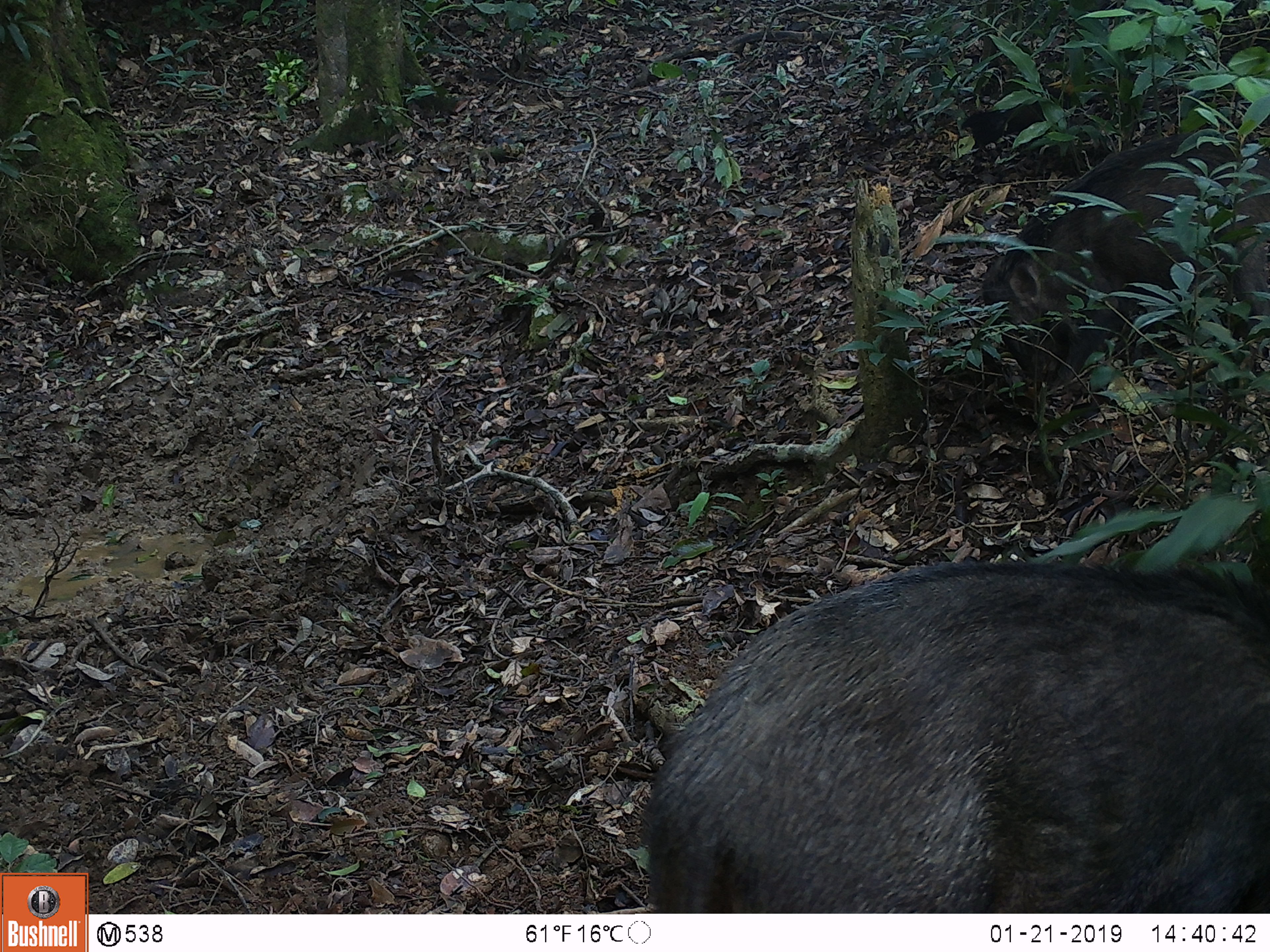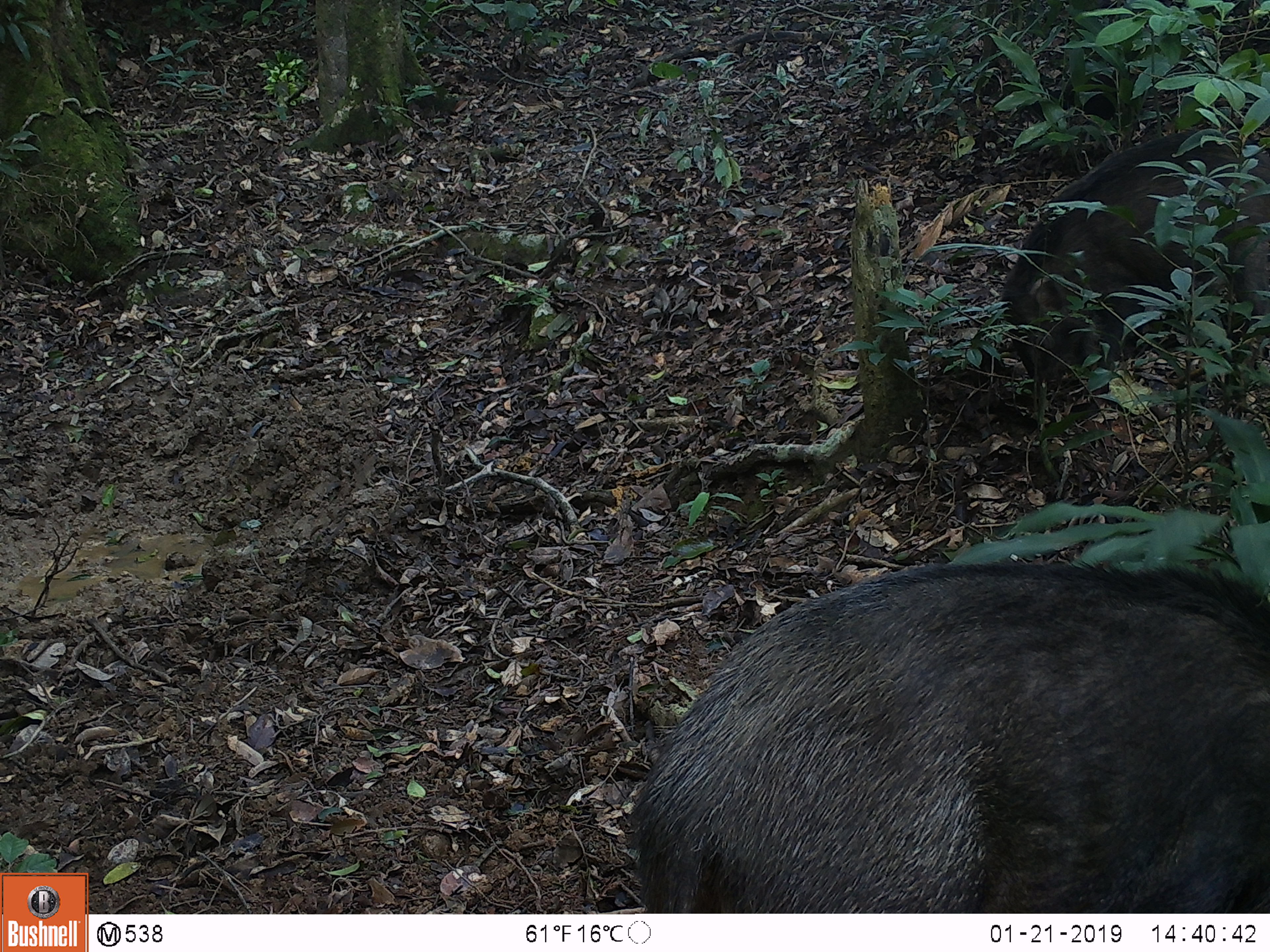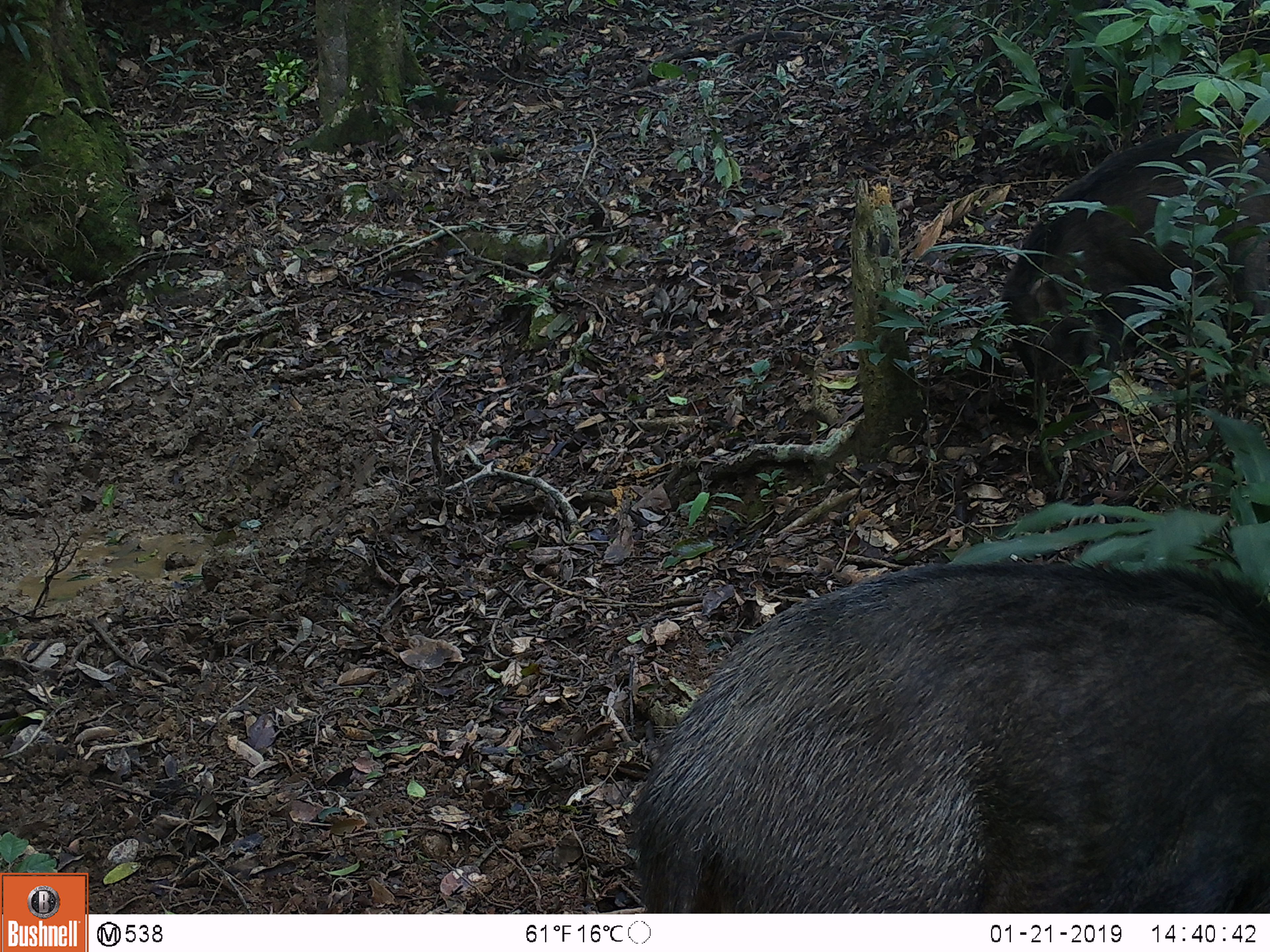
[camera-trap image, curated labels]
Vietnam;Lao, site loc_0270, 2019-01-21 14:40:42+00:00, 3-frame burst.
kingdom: Animalia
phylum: Chordata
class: Mammalia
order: Artiodactyla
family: Suidae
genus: Sus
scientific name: Sus scrofa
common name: eurasian wild pig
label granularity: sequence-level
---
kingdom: Animalia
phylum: Chordata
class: Aves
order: Galliformes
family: Phasianidae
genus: Gallus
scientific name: Gallus gallus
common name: red junglefowl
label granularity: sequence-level